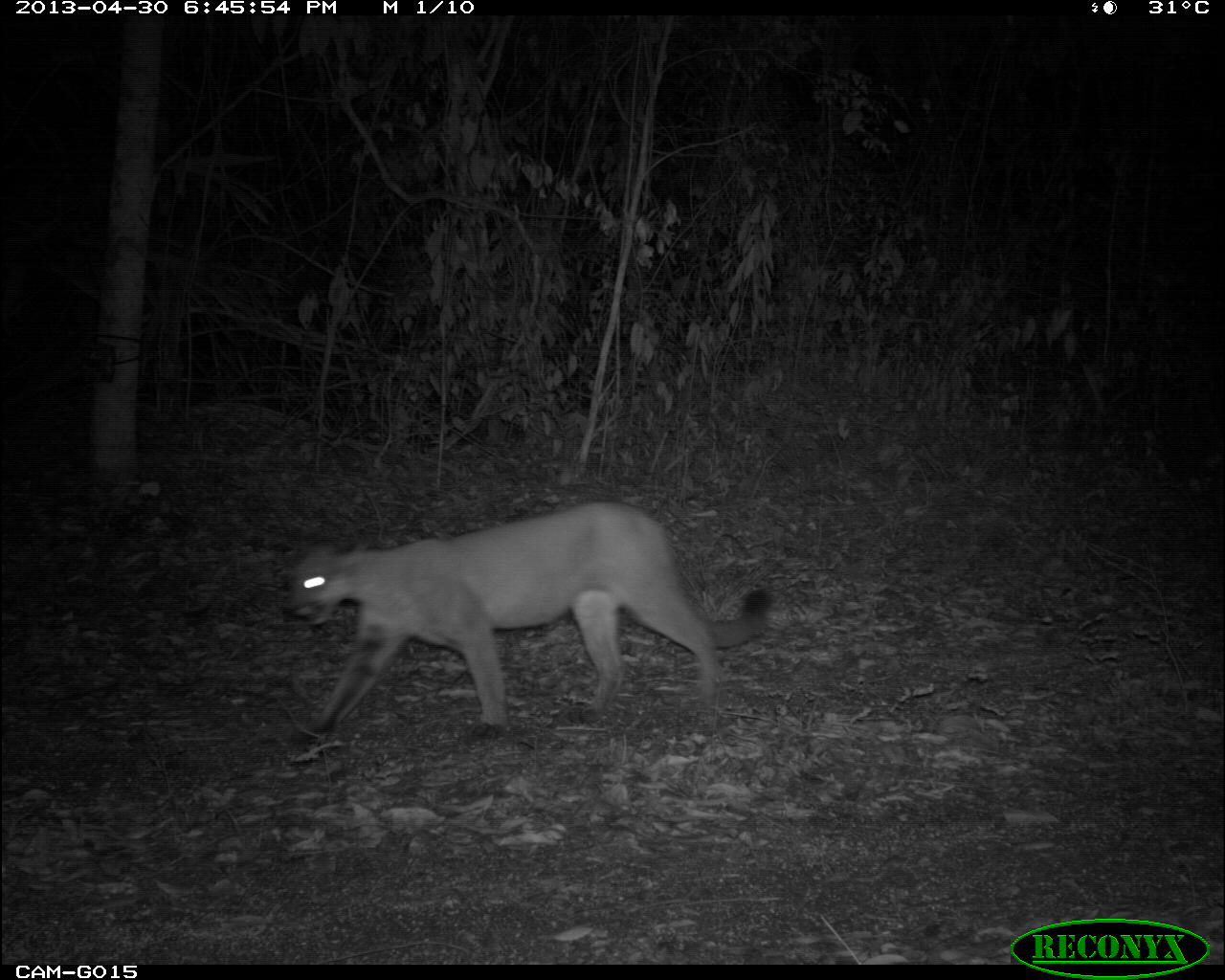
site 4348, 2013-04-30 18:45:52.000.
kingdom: Animalia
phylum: Chordata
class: Mammalia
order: Carnivora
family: Felidae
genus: Puma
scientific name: Puma concolor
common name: mountain lion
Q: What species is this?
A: Puma concolor (mountain lion).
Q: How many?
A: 1.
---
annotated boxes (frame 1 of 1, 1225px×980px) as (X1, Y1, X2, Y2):
puma concolor: (281, 501, 773, 742)